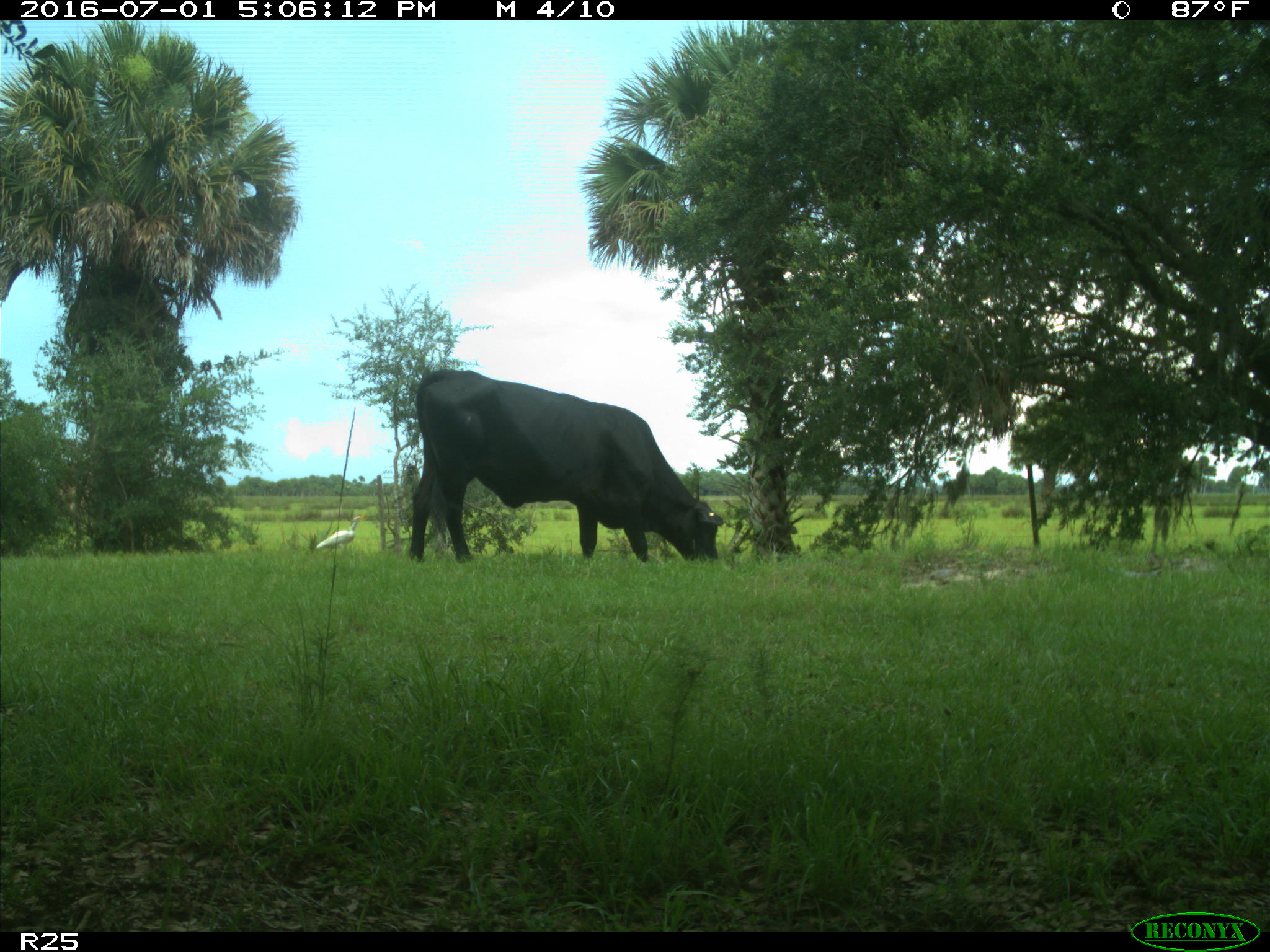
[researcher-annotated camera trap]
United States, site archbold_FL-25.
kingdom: Animalia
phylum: Chordata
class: Mammalia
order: Artiodactyla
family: Bovidae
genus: Bos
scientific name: Bos taurus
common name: domestic cow